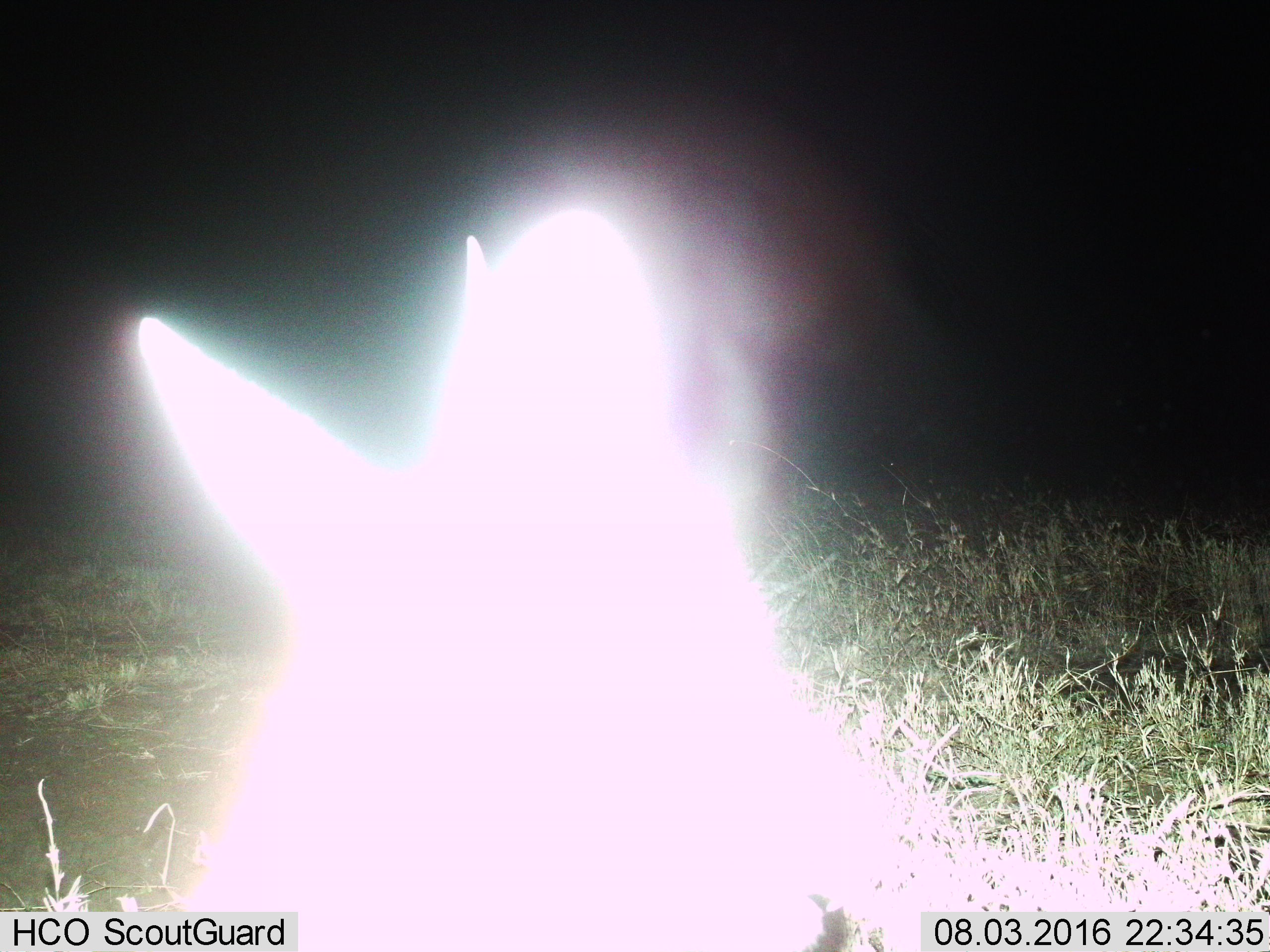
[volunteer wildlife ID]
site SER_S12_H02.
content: unidentified animal